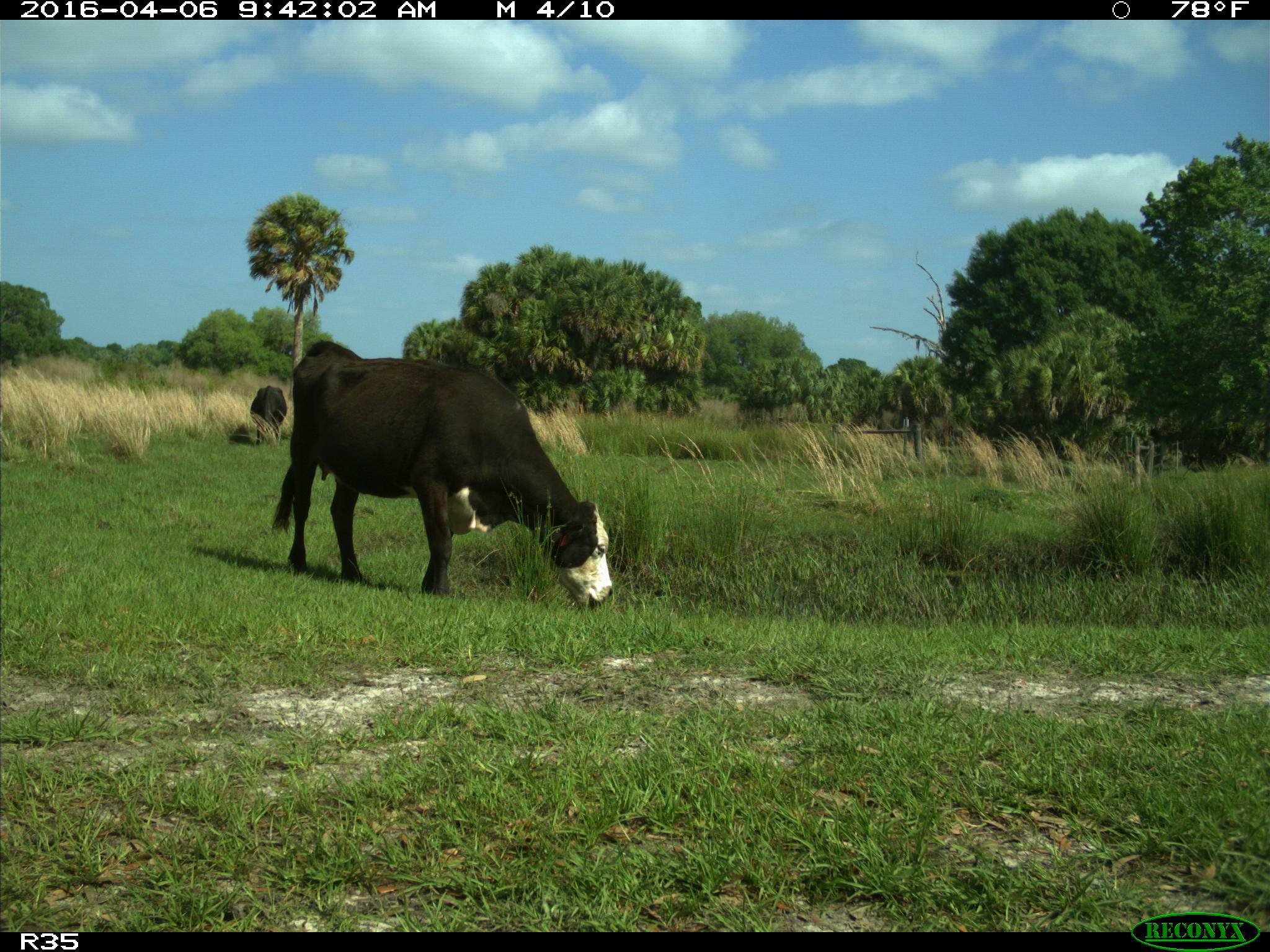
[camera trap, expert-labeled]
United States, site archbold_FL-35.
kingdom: Animalia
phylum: Chordata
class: Mammalia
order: Artiodactyla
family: Bovidae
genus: Bos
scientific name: Bos taurus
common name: domestic cow